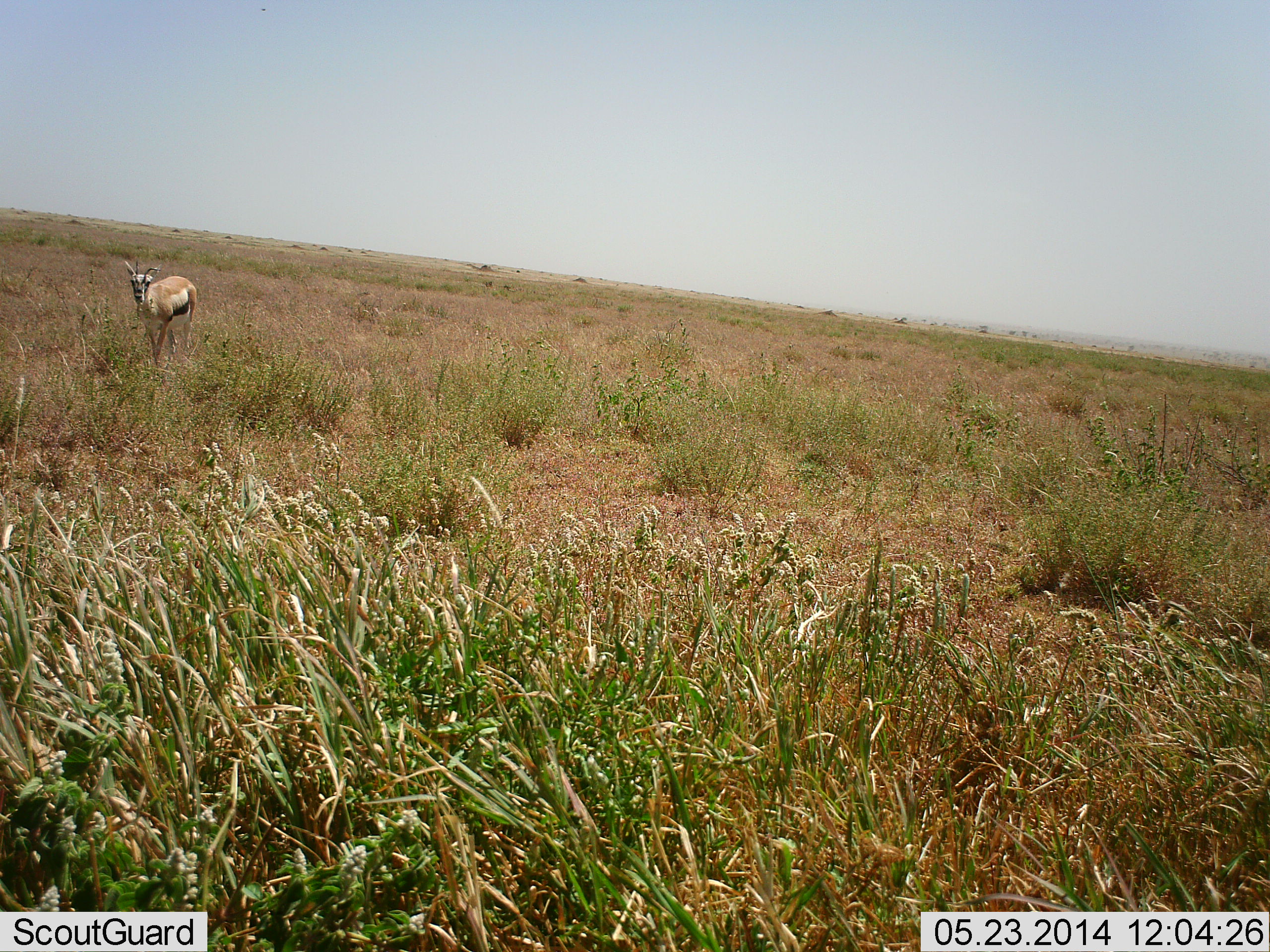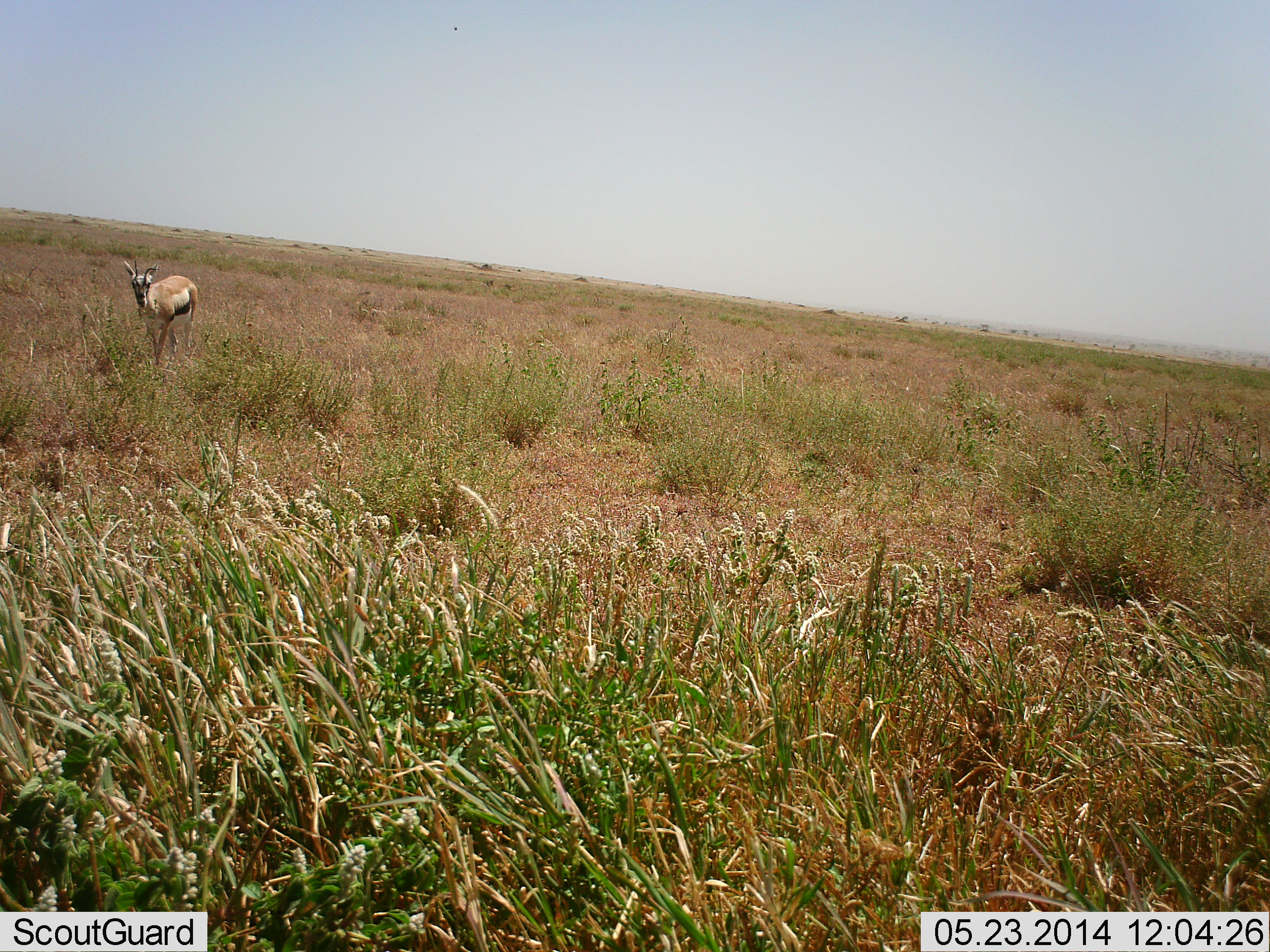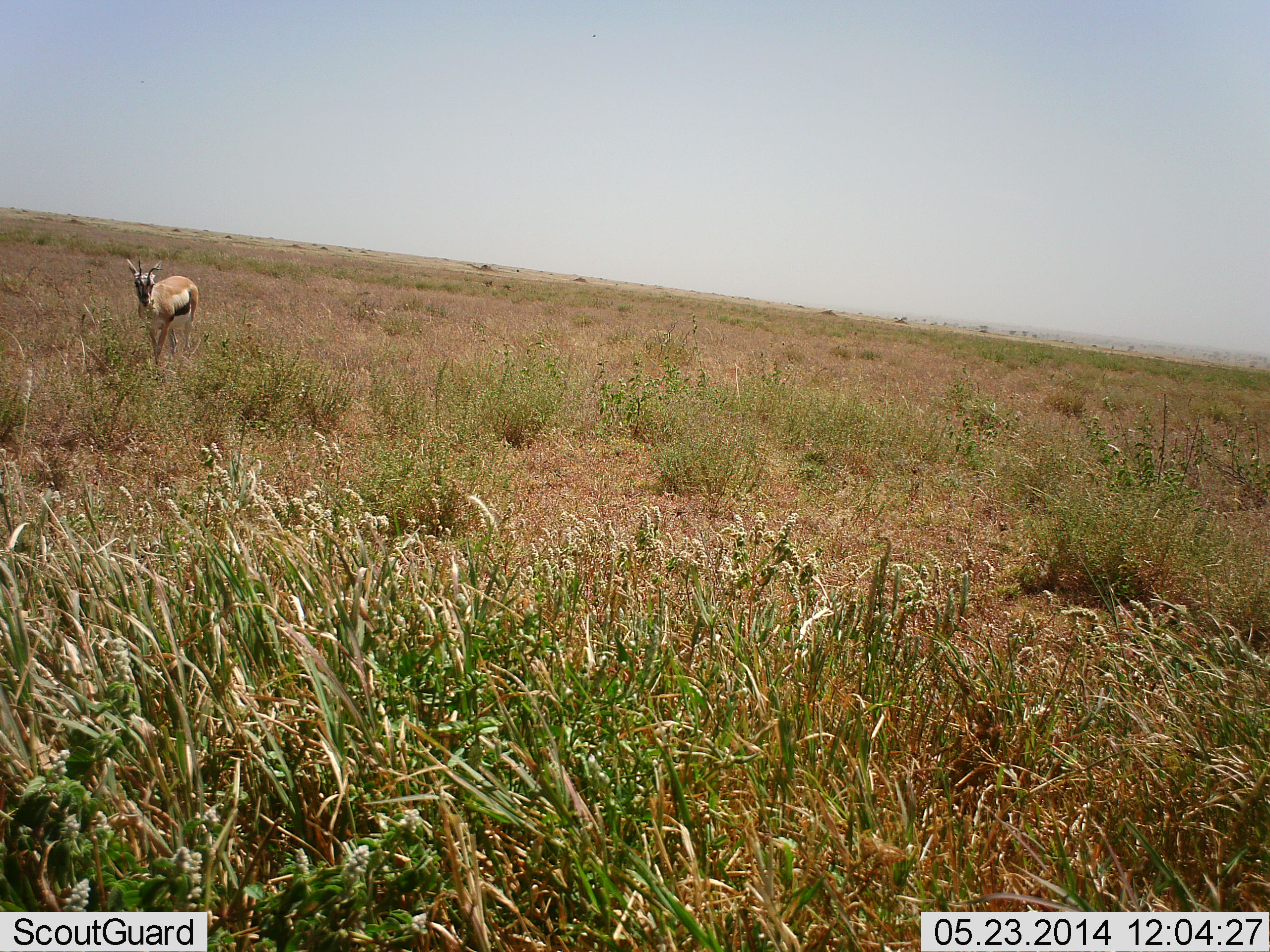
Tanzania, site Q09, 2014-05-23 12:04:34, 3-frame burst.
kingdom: Animalia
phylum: Chordata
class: Mammalia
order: Artiodactyla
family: Bovidae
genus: Eudorcas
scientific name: Eudorcas thomsonii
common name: thomson's gazelle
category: gazellethomsons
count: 1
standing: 90%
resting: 0%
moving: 0%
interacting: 0%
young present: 0%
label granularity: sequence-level